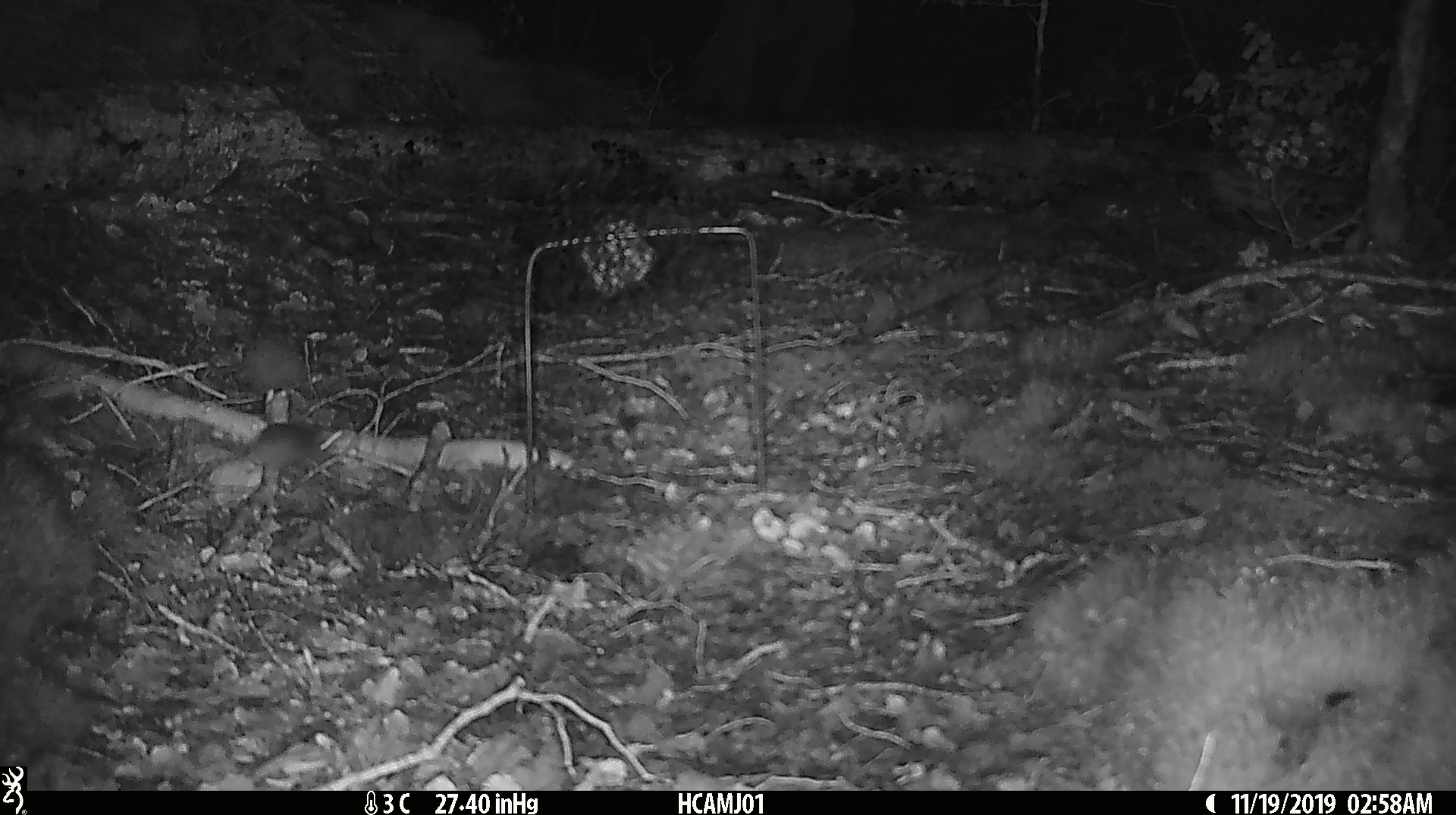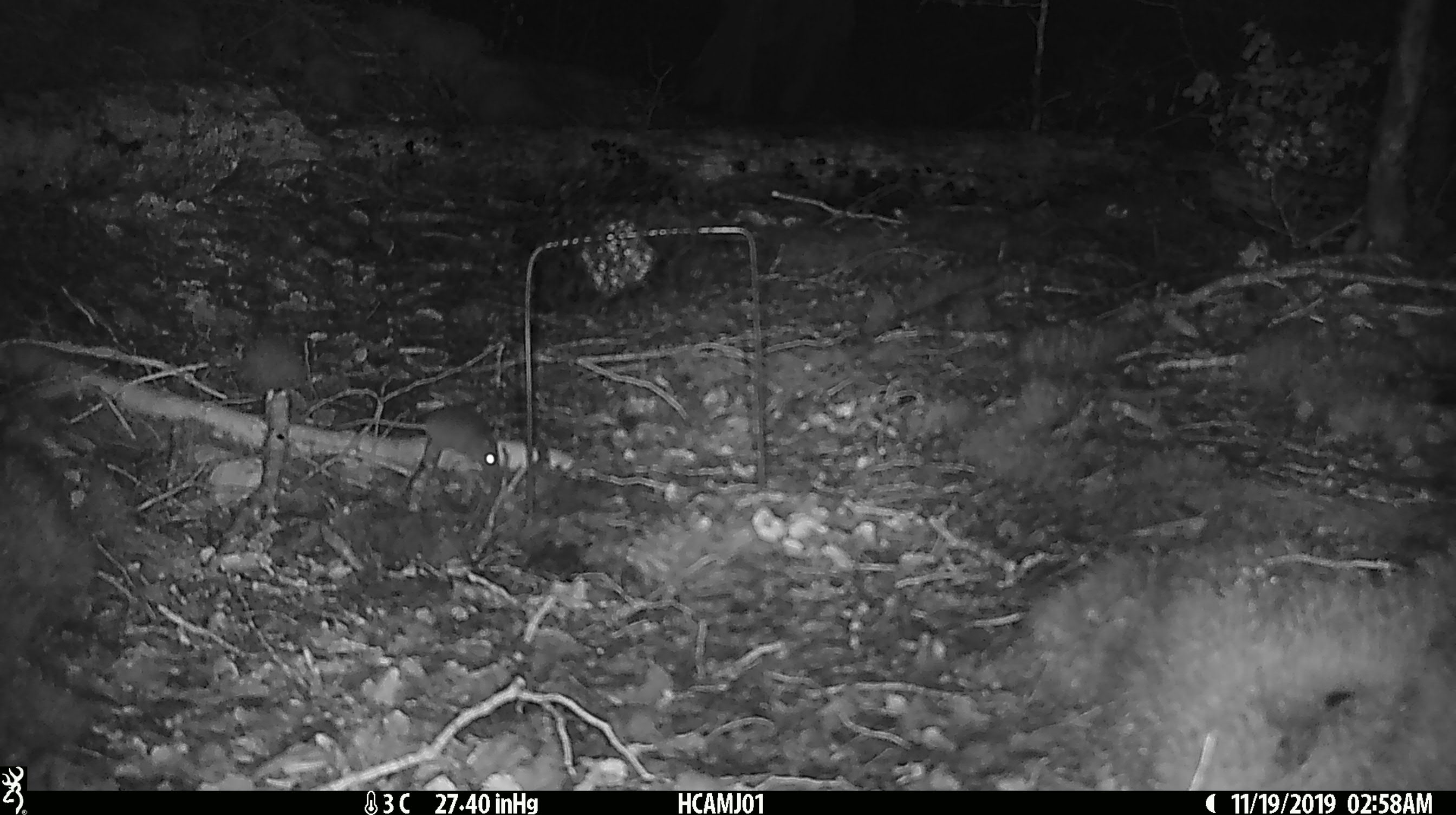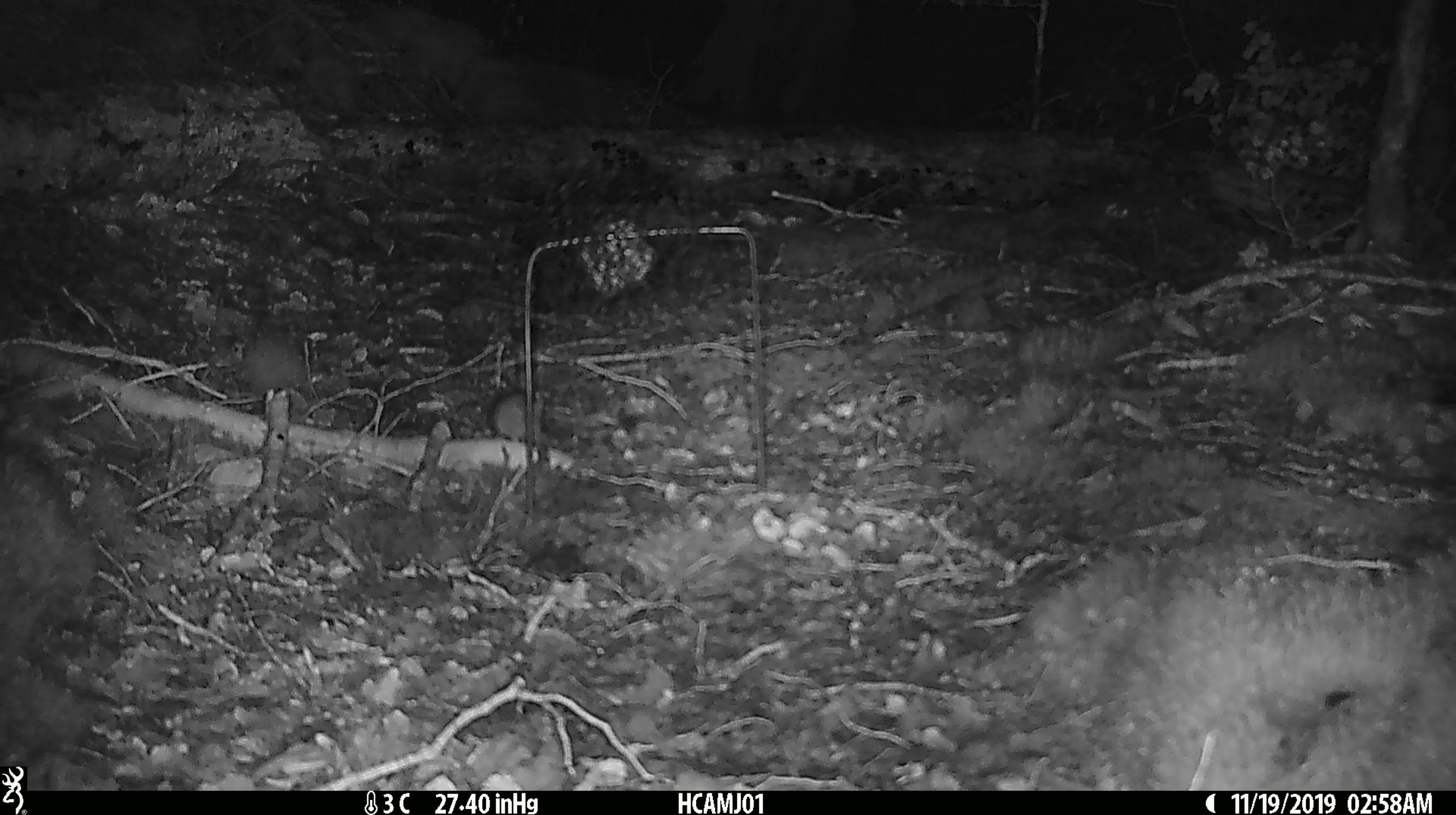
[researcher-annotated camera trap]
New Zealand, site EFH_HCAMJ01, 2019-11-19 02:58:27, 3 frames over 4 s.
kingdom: Animalia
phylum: Chordata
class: Mammalia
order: Rodentia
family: Muridae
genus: Mus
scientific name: Mus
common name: mouse